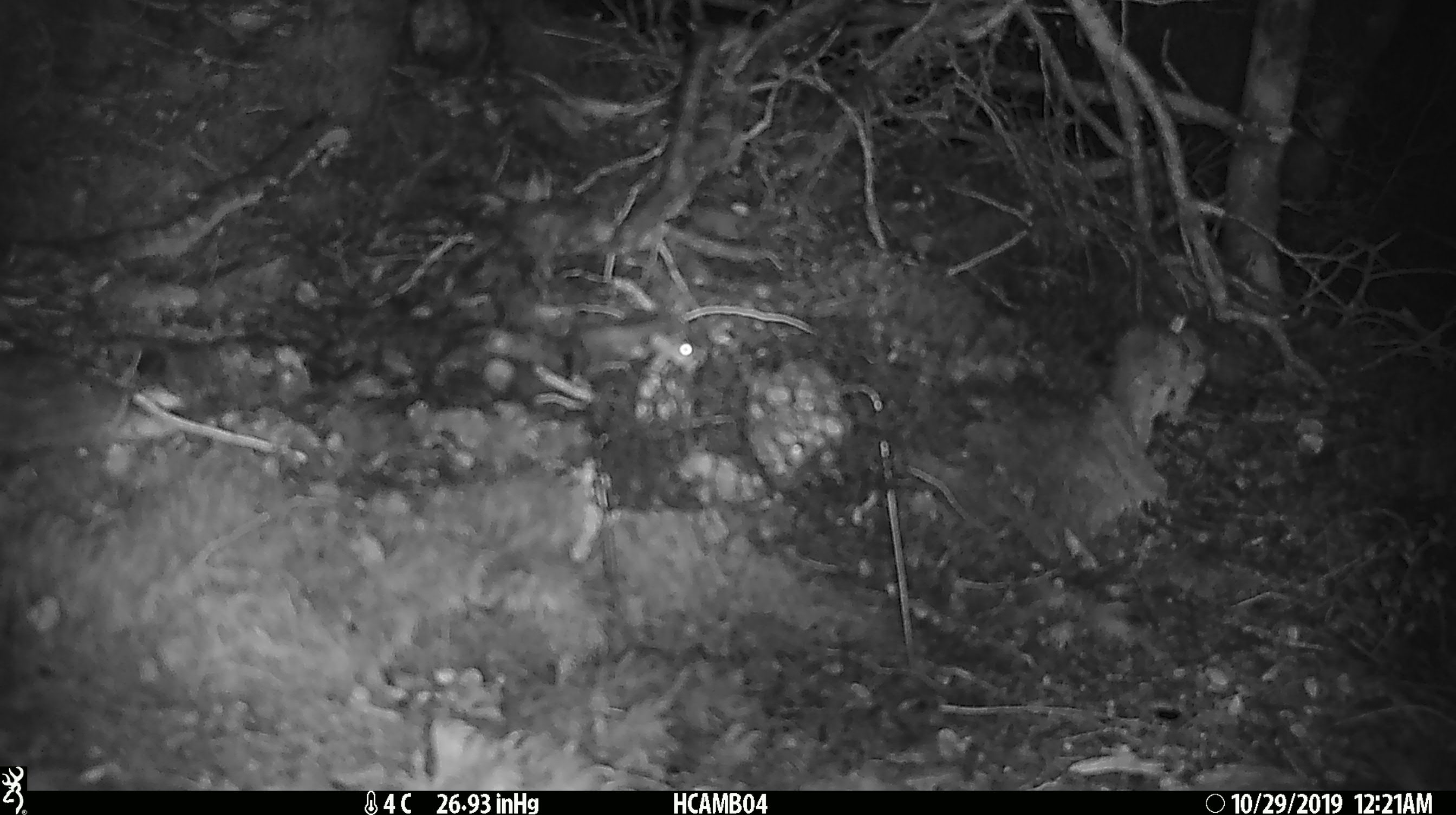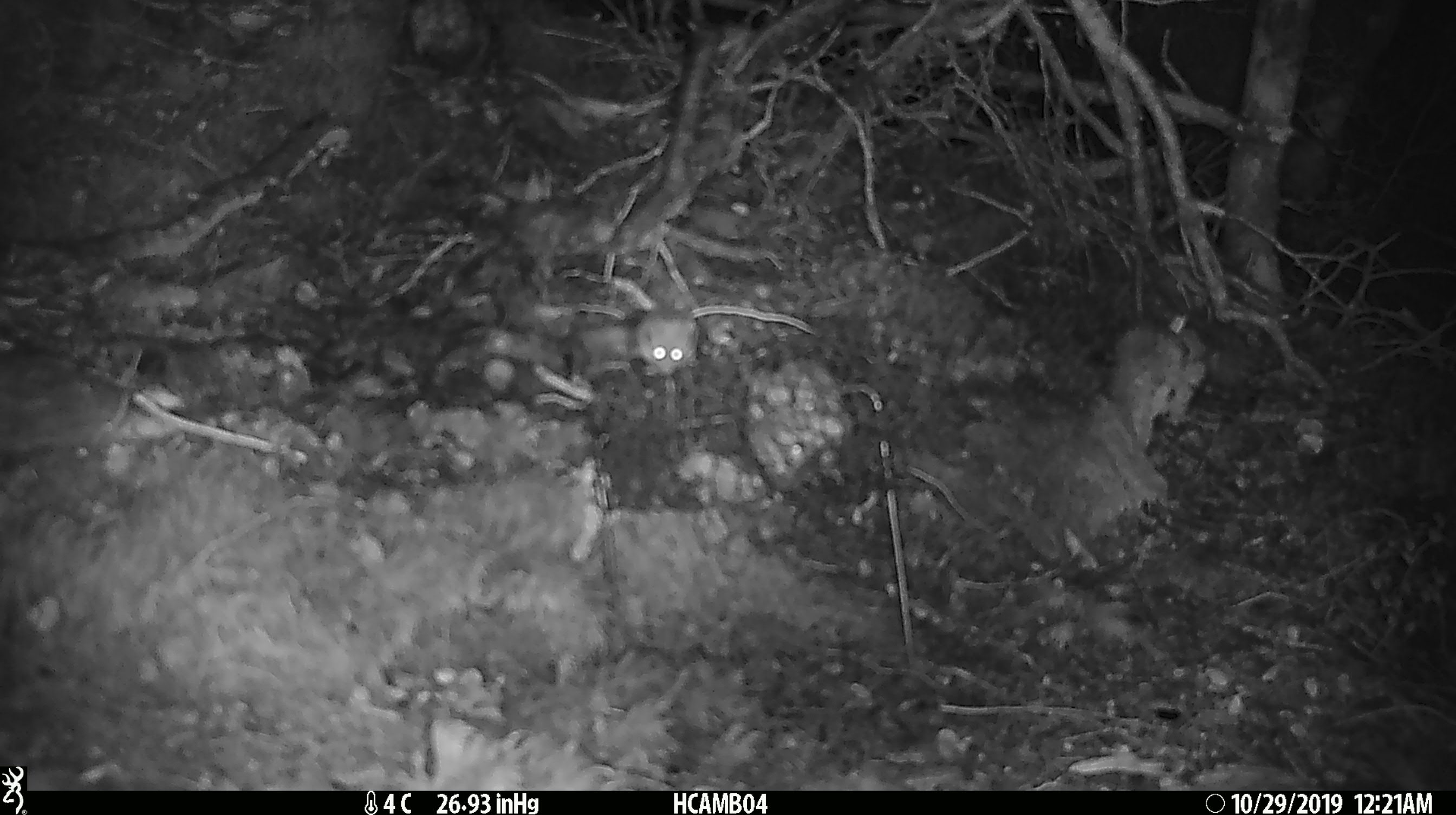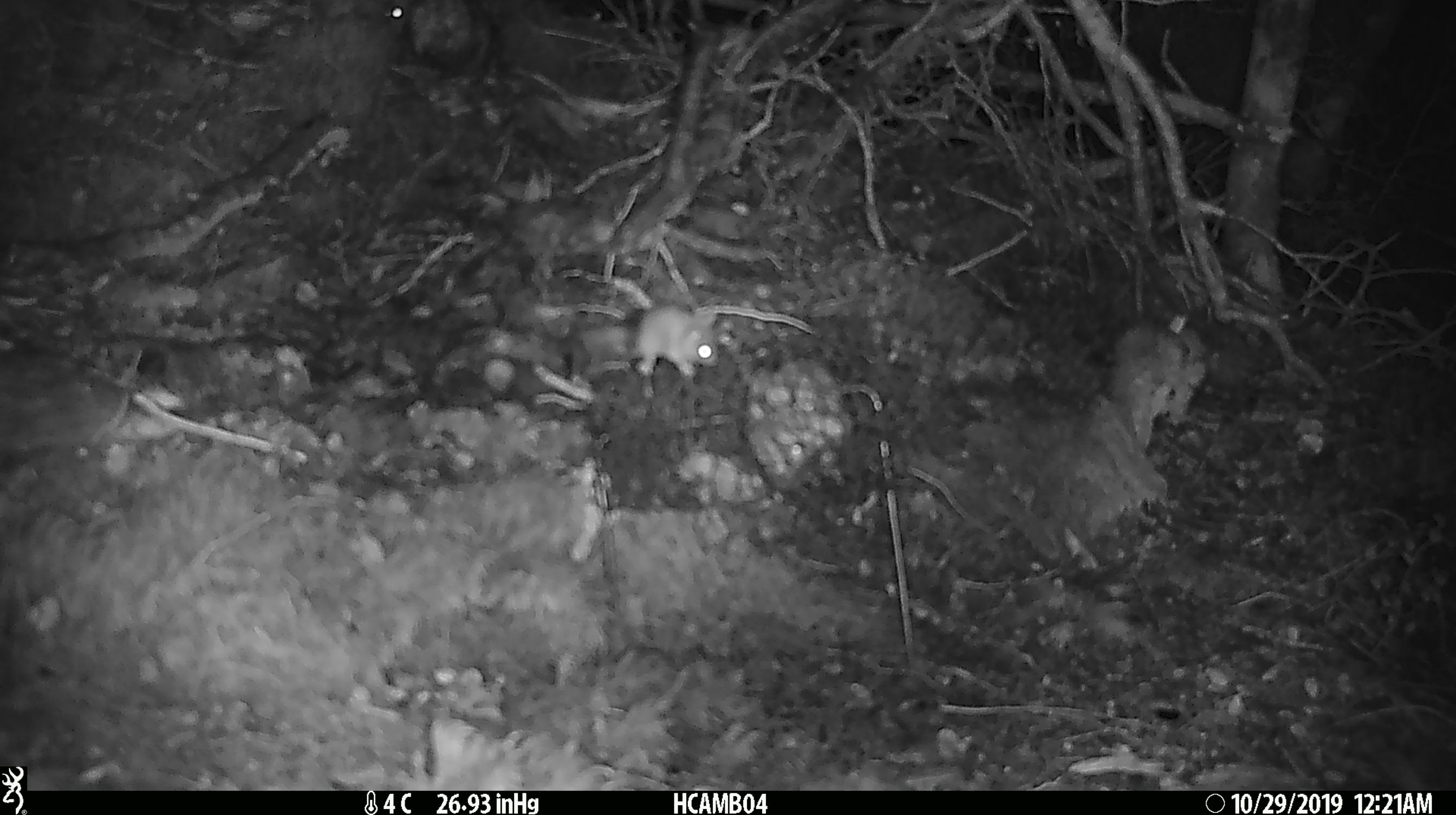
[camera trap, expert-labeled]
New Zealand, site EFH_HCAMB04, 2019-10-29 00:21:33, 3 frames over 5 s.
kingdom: Animalia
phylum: Chordata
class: Mammalia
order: Rodentia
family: Muridae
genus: Mus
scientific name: Mus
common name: mouse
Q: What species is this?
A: Mouse (Mus).